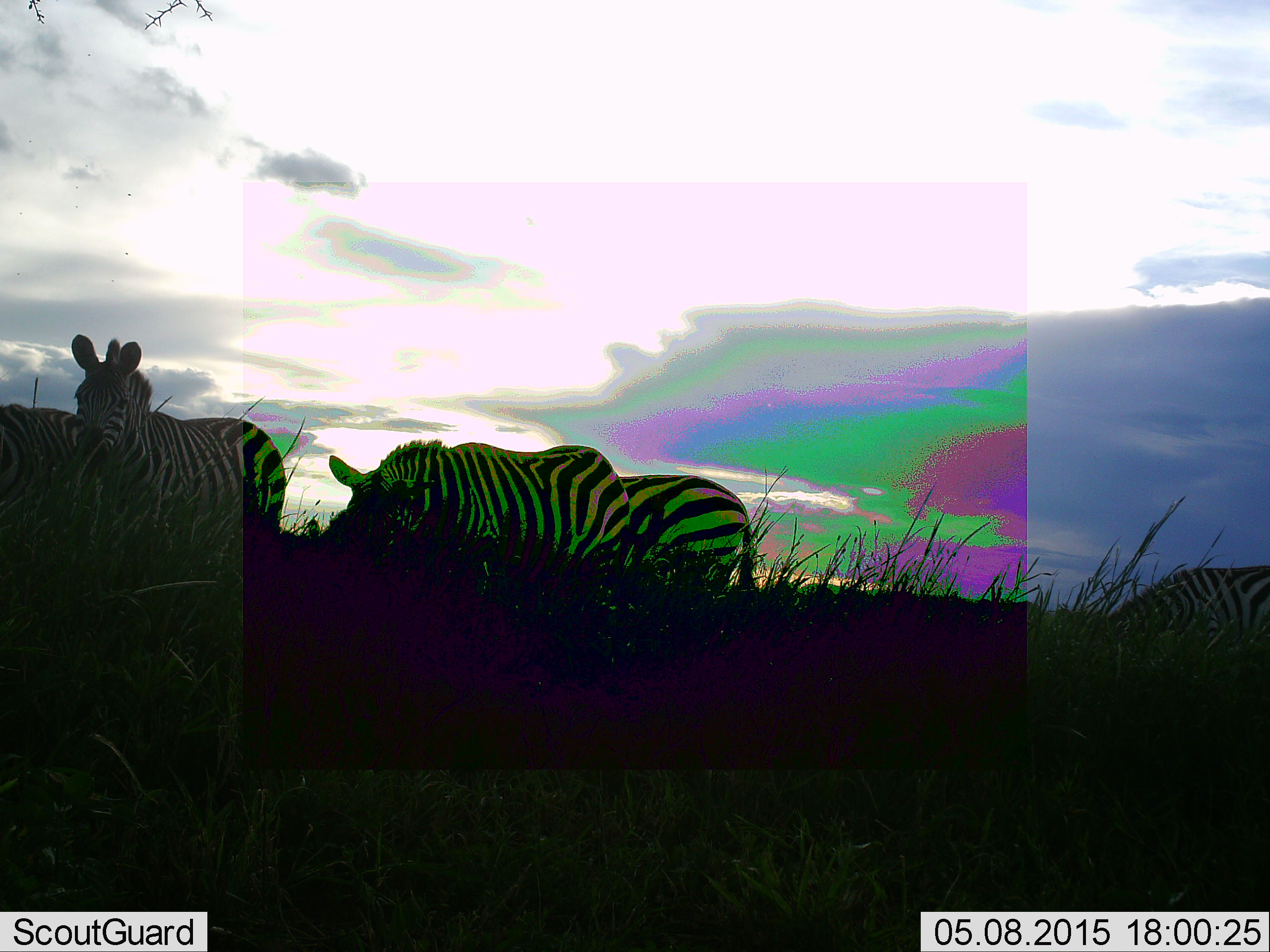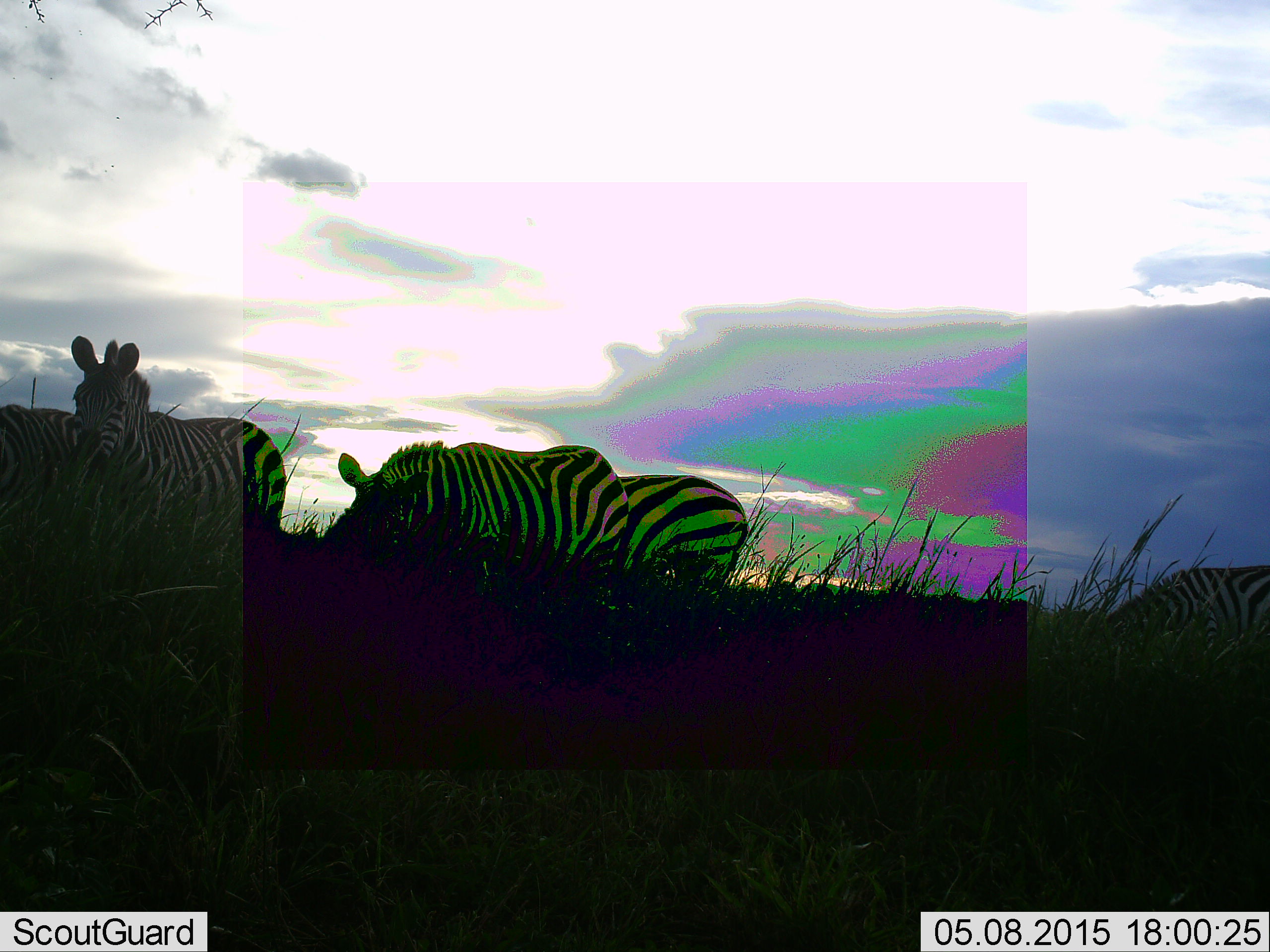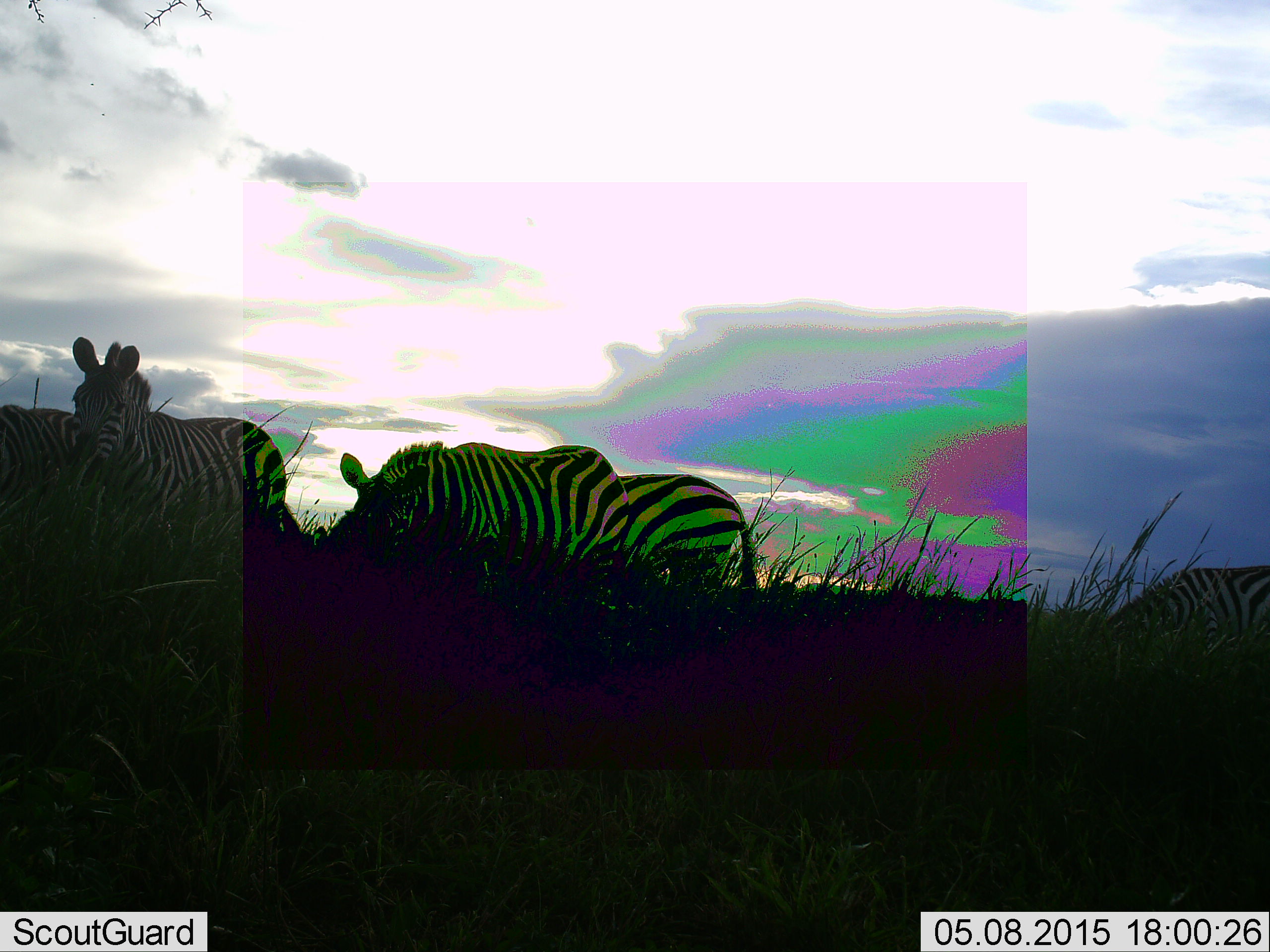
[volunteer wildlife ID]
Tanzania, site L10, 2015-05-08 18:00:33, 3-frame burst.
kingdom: Animalia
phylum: Chordata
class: Mammalia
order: Perissodactyla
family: Equidae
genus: Equus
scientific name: Equus quagga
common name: plains zebra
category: zebra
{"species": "zebra (plains zebra) (Equus quagga)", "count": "5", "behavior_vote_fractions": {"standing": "80%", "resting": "0%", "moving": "0%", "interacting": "0%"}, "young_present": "0%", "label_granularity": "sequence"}